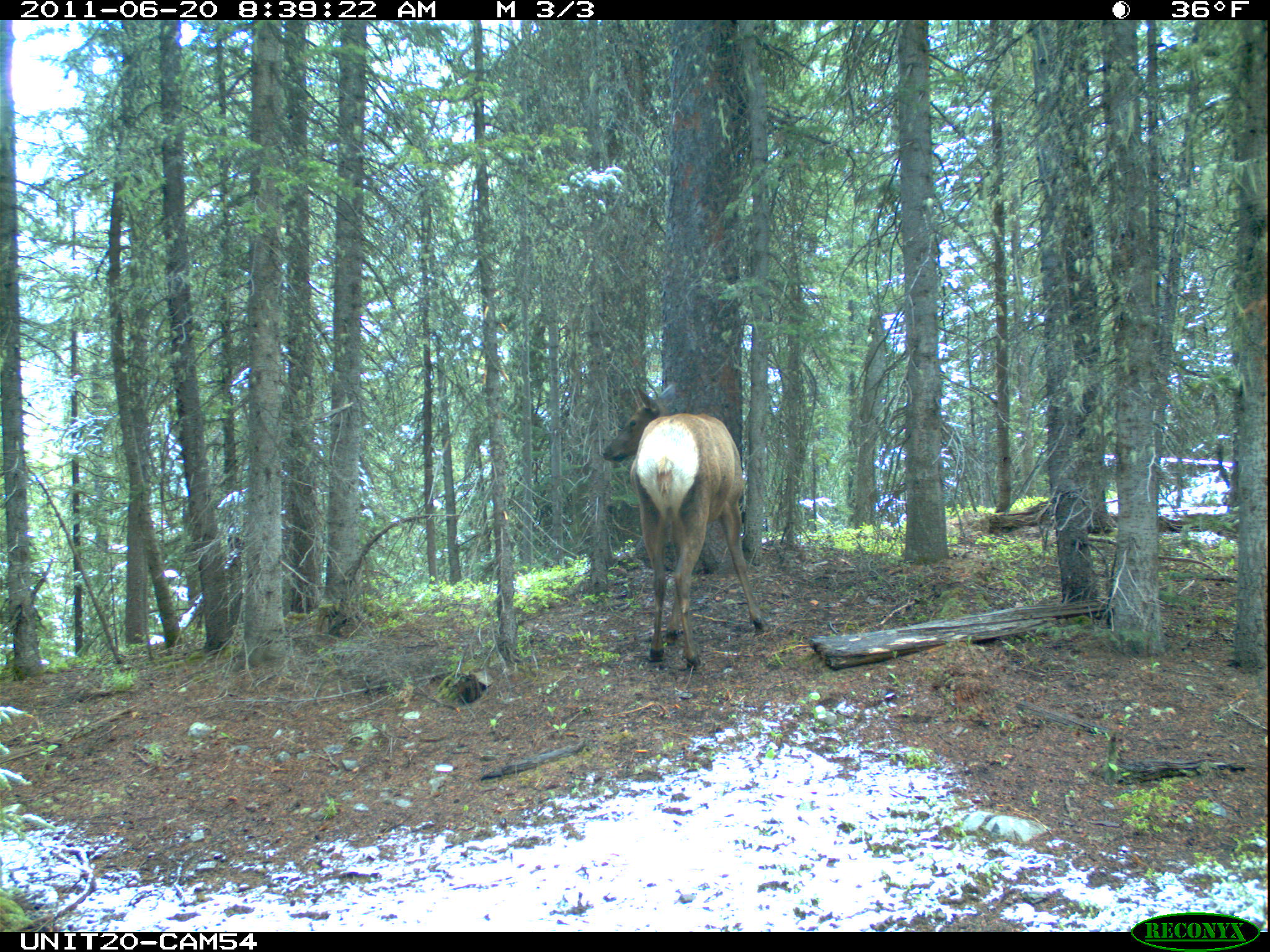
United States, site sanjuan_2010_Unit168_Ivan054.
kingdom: Animalia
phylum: Chordata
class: Mammalia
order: Artiodactyla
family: Cervidae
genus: Cervus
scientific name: Cervus elaphus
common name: red deer